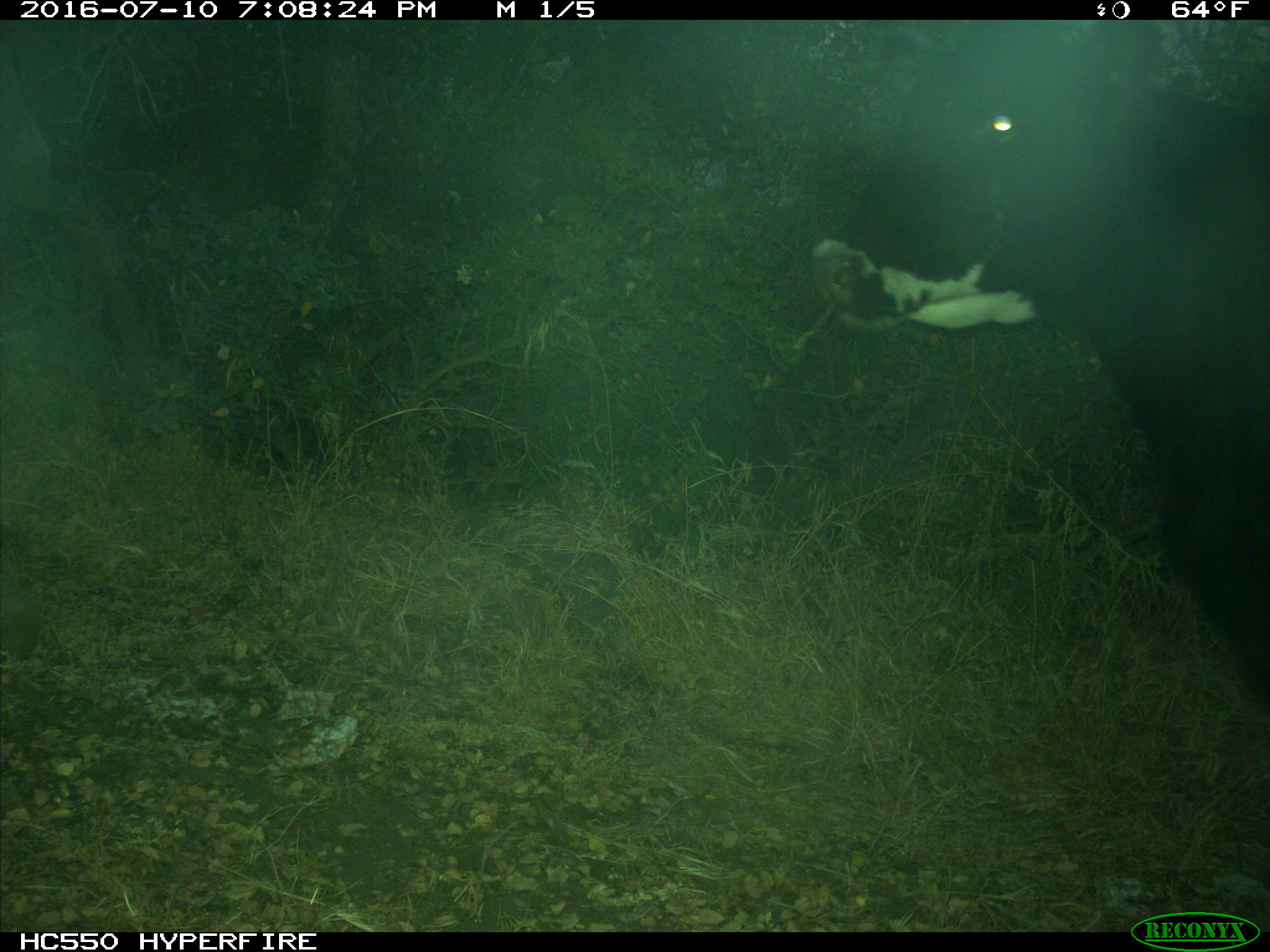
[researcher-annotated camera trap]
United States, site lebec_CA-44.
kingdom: Animalia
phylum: Chordata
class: Mammalia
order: Artiodactyla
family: Bovidae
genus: Bos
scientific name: Bos taurus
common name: domestic cow